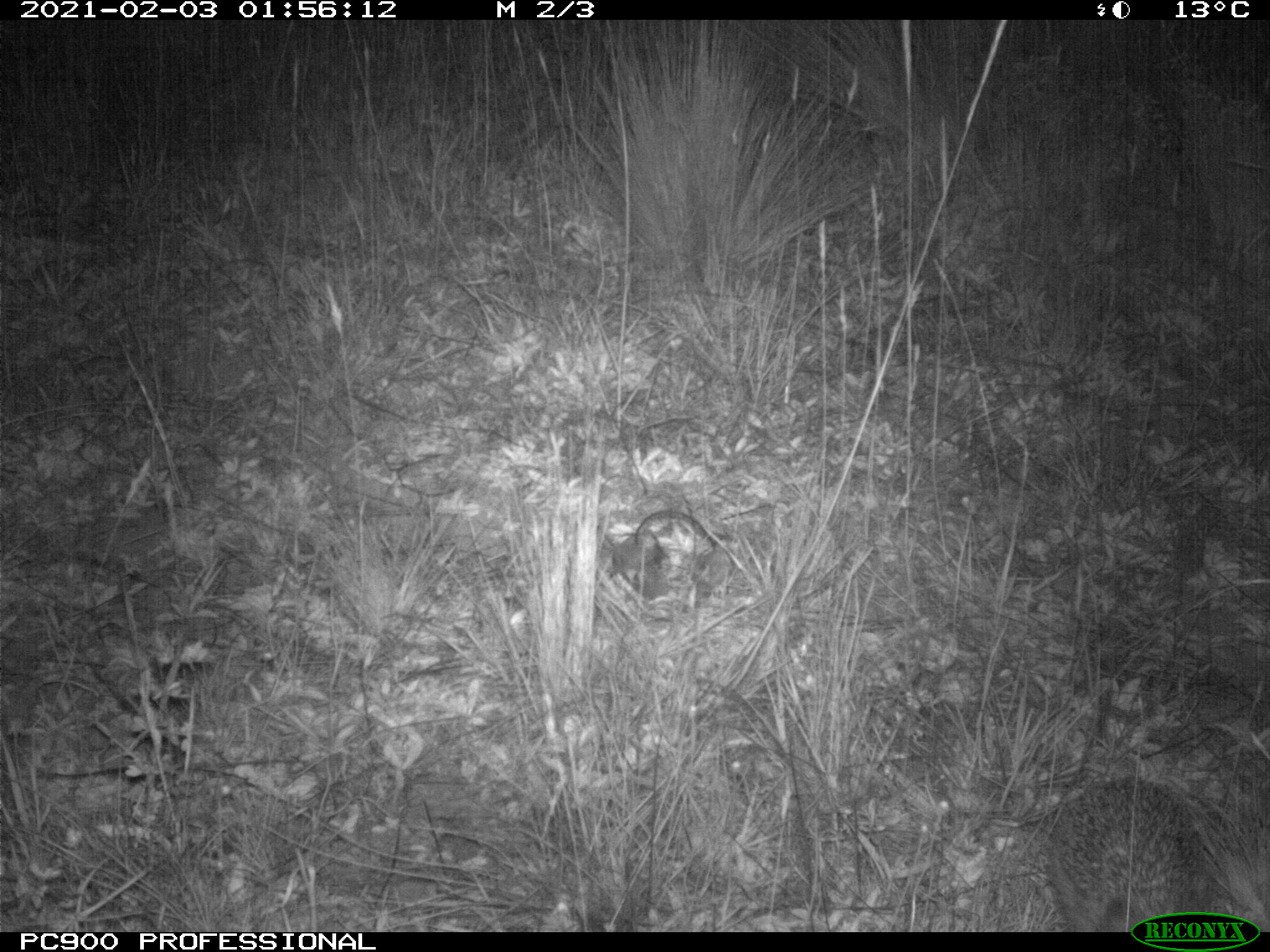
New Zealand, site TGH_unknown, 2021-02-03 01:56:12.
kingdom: Animalia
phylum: Chordata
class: Mammalia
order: Eulipotyphla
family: Erinaceidae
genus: Erinaceus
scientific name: Erinaceus europaeus europaeus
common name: european hedgehog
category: hedgehog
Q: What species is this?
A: Hedgehog (european hedgehog) (Erinaceus europaeus europaeus).